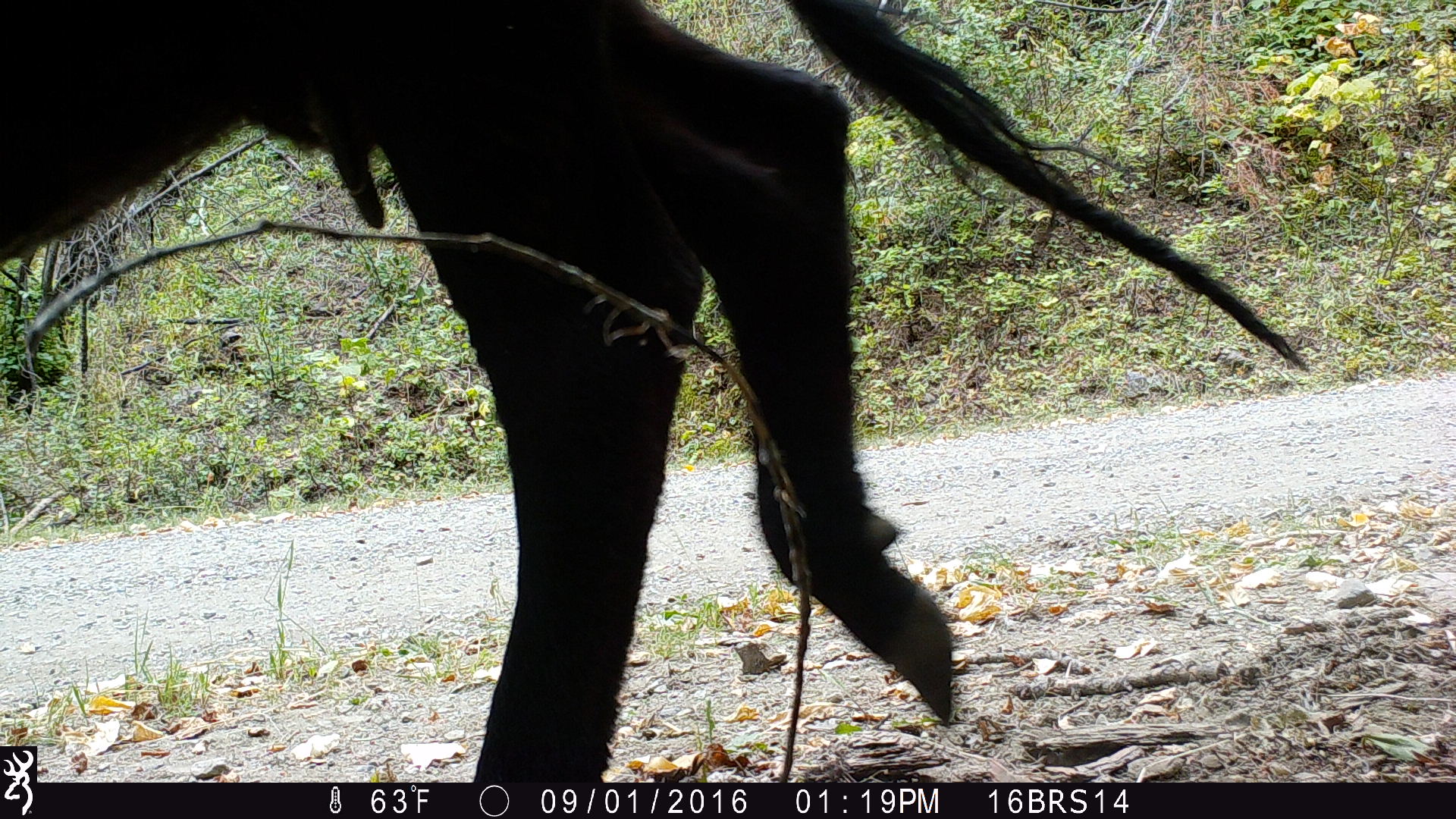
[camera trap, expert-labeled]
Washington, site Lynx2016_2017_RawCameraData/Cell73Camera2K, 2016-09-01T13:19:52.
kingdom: Animalia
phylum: Chordata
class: Mammalia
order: Artiodactyla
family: Bovidae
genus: Bos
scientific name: Bos taurus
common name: domestic cattle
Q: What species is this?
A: Domestic cattle (Bos taurus).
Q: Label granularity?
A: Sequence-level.